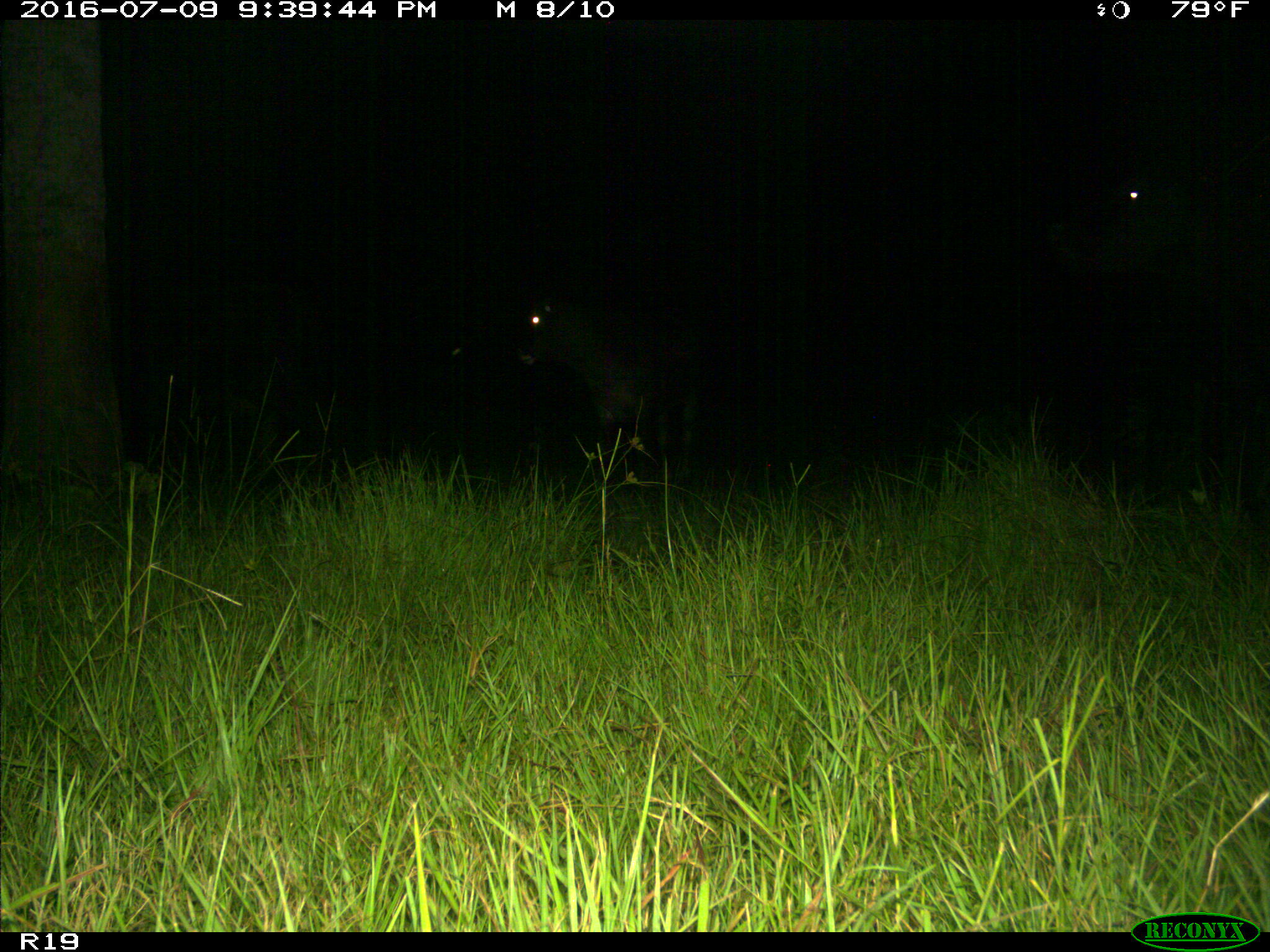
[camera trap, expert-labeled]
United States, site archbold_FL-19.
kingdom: Animalia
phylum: Chordata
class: Mammalia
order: Artiodactyla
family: Bovidae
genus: Bos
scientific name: Bos taurus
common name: domestic cow